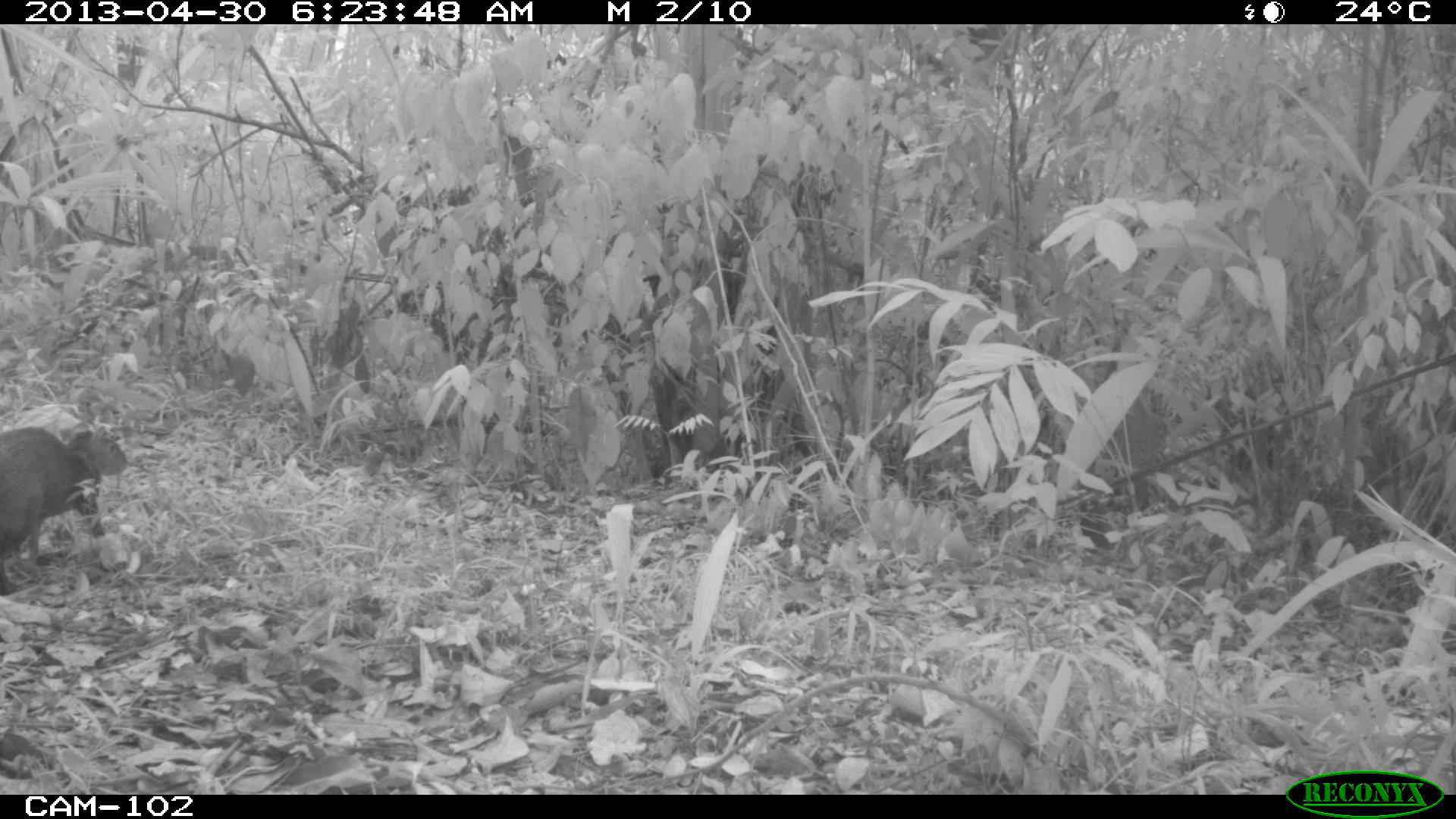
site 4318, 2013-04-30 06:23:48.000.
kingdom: Animalia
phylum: Chordata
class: Mammalia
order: Rodentia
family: Dasyproctidae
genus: Dasyprocta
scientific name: Dasyprocta punctata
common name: central american agouti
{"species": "Dasyprocta punctata (central american agouti)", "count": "1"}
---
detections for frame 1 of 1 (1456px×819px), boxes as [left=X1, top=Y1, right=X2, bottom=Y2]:
dasyprocta punctata: [left=0, top=424, right=129, bottom=596]